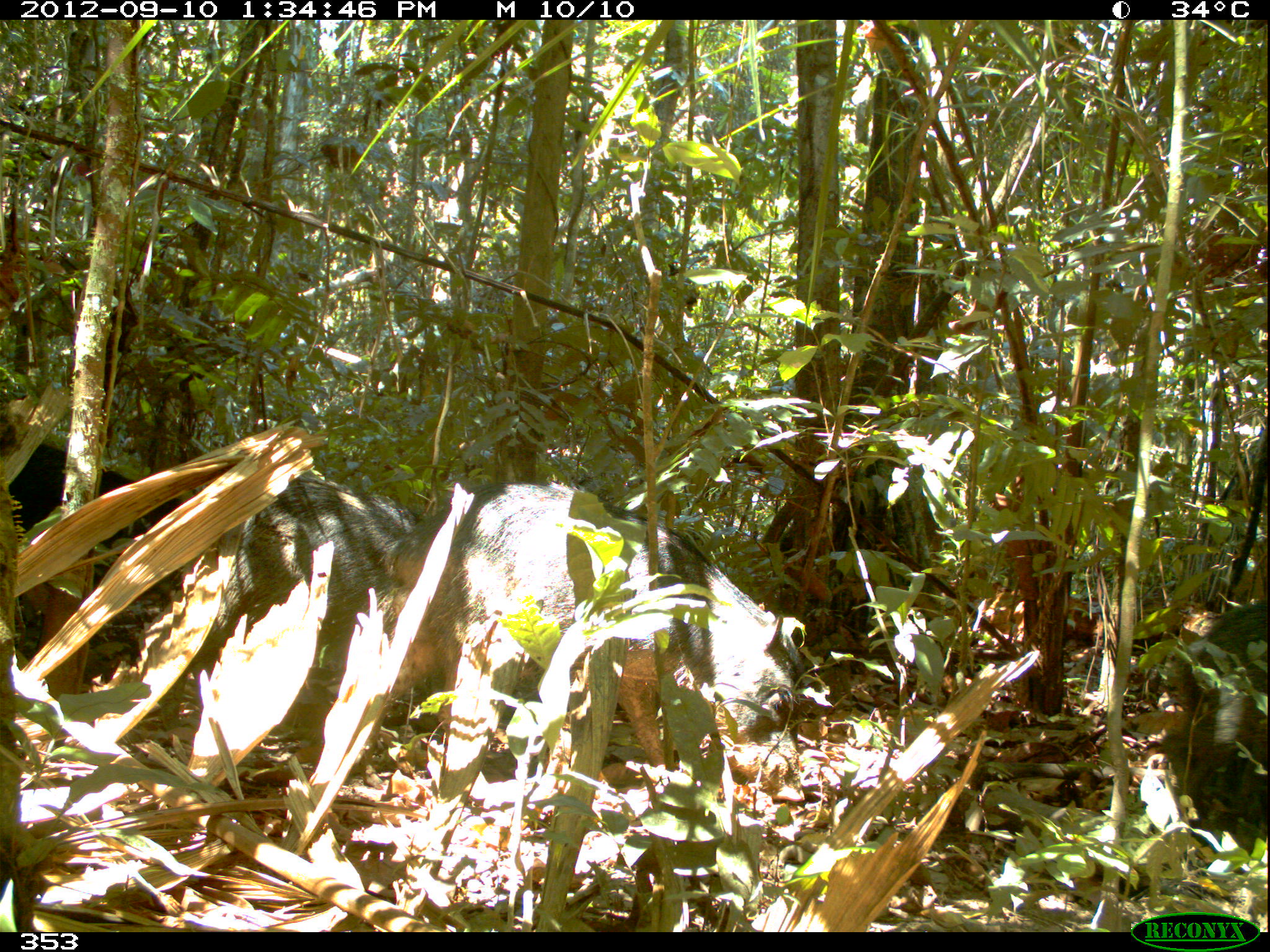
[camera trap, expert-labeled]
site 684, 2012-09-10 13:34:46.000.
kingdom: Animalia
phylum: Chordata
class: Mammalia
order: Artiodactyla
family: Tayassuidae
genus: Tayassu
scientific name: Tayassu pecari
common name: white-lipped peccary